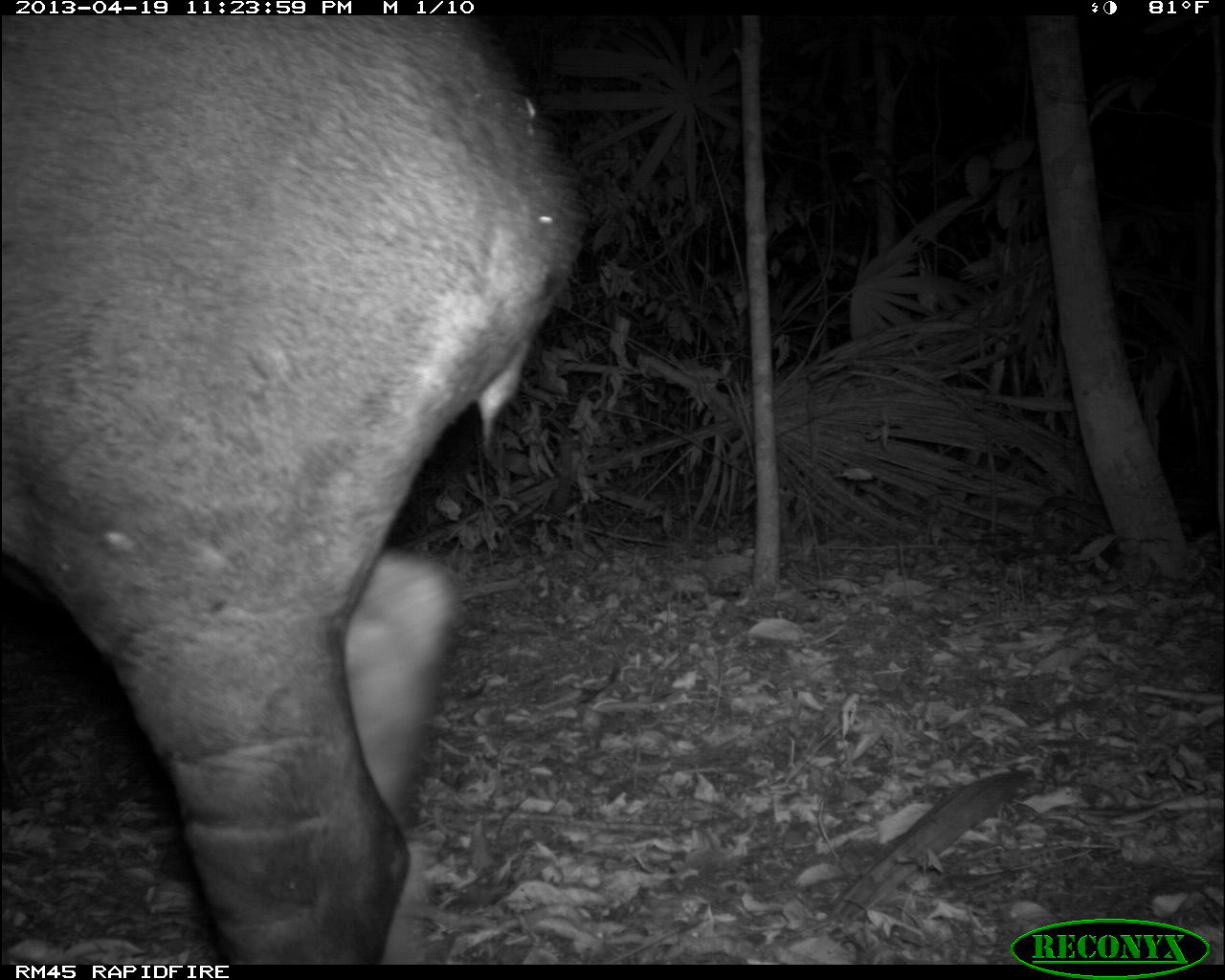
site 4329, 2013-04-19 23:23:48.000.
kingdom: Animalia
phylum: Chordata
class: Mammalia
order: Perissodactyla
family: Tapiridae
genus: Tapirus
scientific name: Tapirus bairdii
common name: baird's tapir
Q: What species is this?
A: Tapirus bairdii (baird's tapir).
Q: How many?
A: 1.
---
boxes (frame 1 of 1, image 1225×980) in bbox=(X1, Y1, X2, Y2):
tapirus bairdii: bbox=(1, 15, 589, 963)